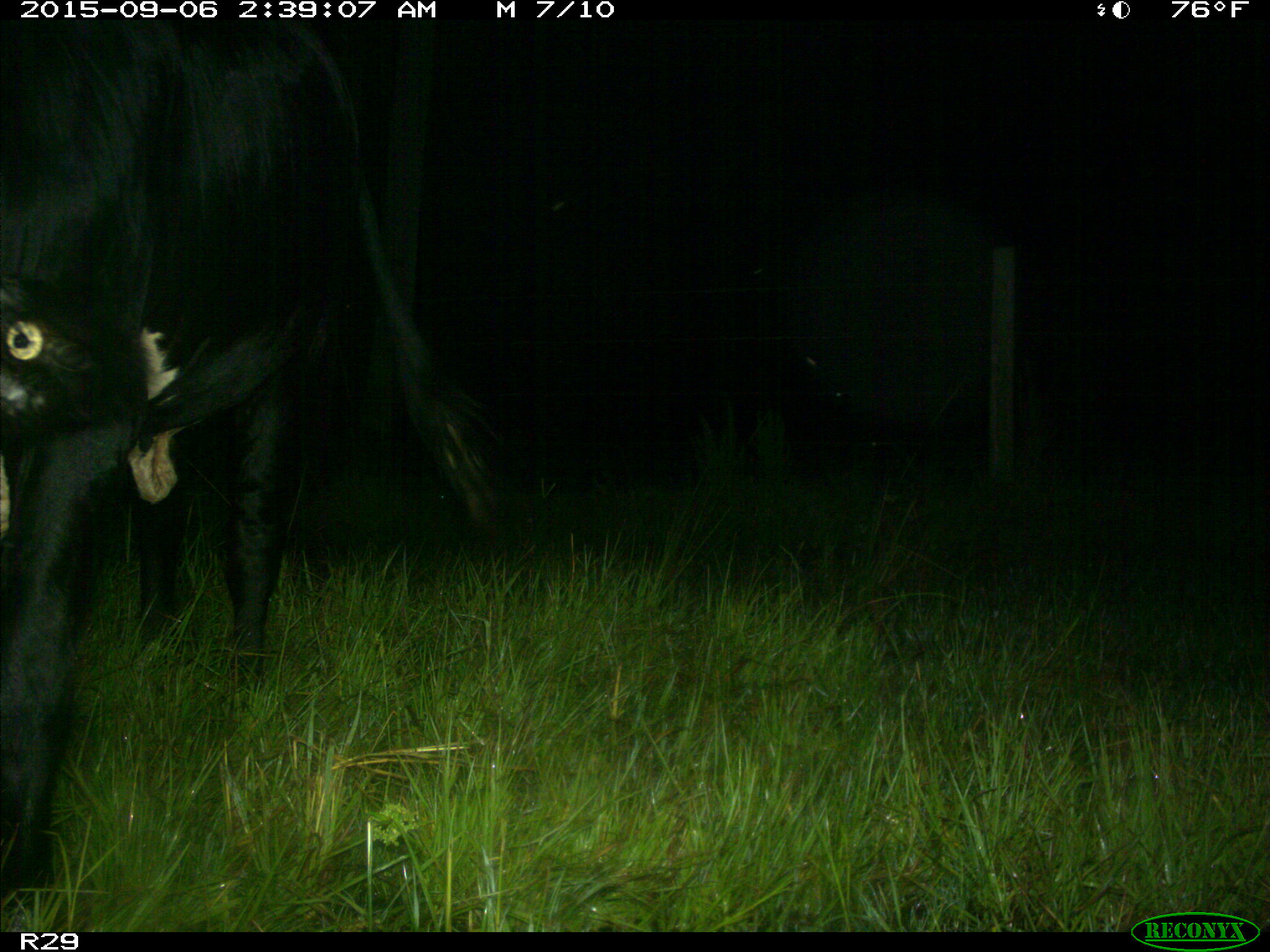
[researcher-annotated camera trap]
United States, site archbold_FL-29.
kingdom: Animalia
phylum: Chordata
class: Mammalia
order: Artiodactyla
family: Bovidae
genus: Bos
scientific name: Bos taurus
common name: domestic cow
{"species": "Bos taurus (domestic cow)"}